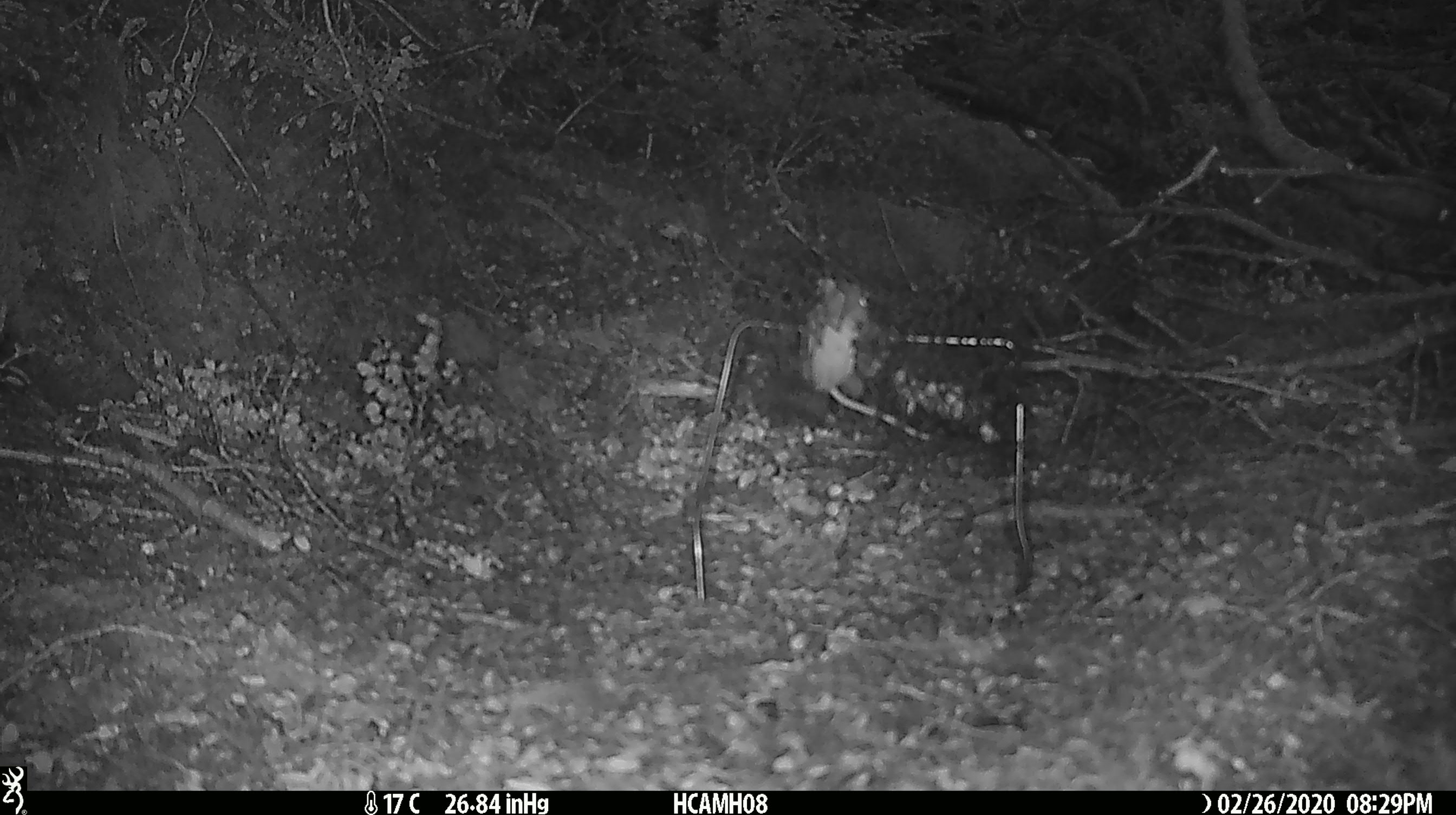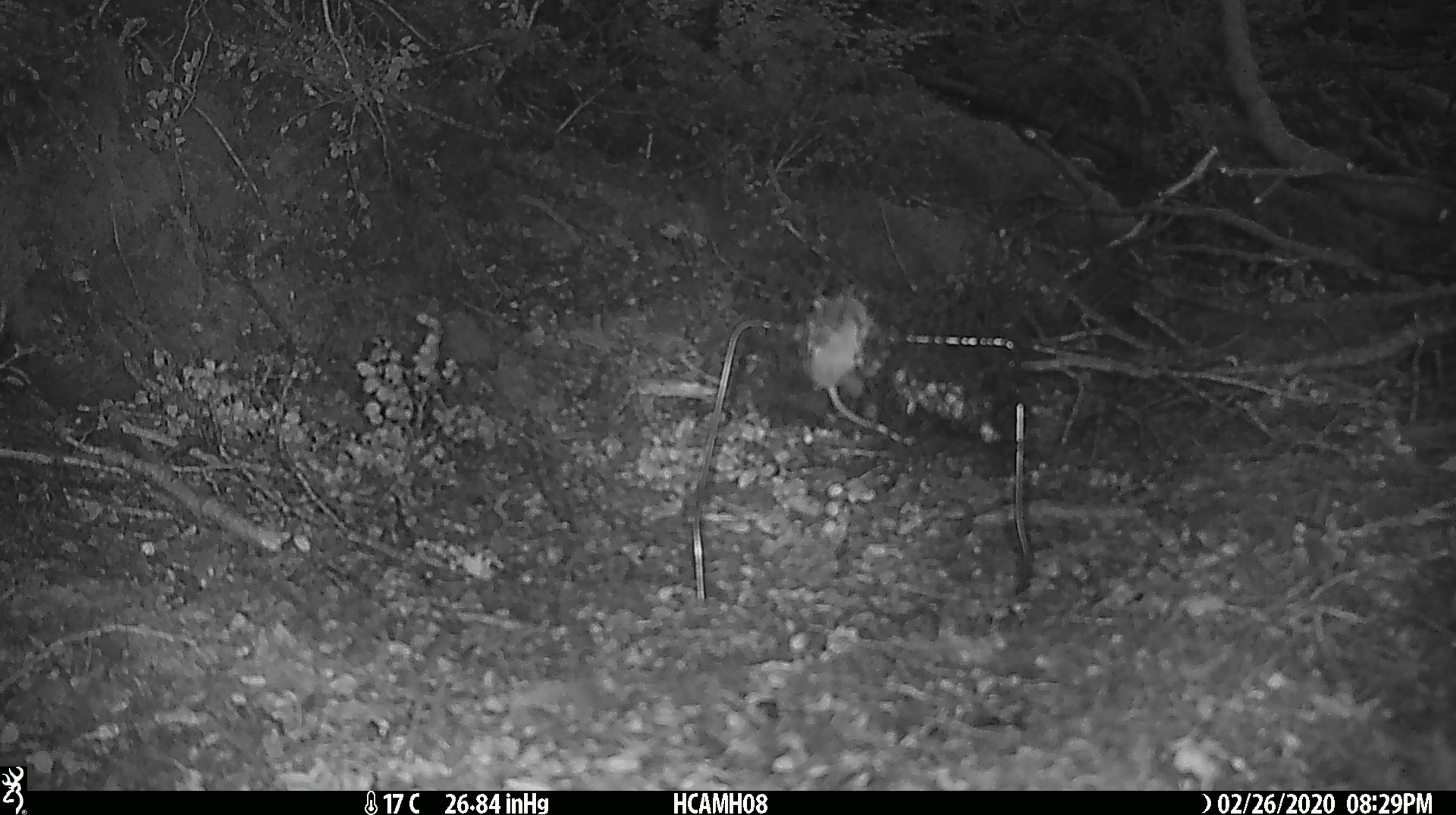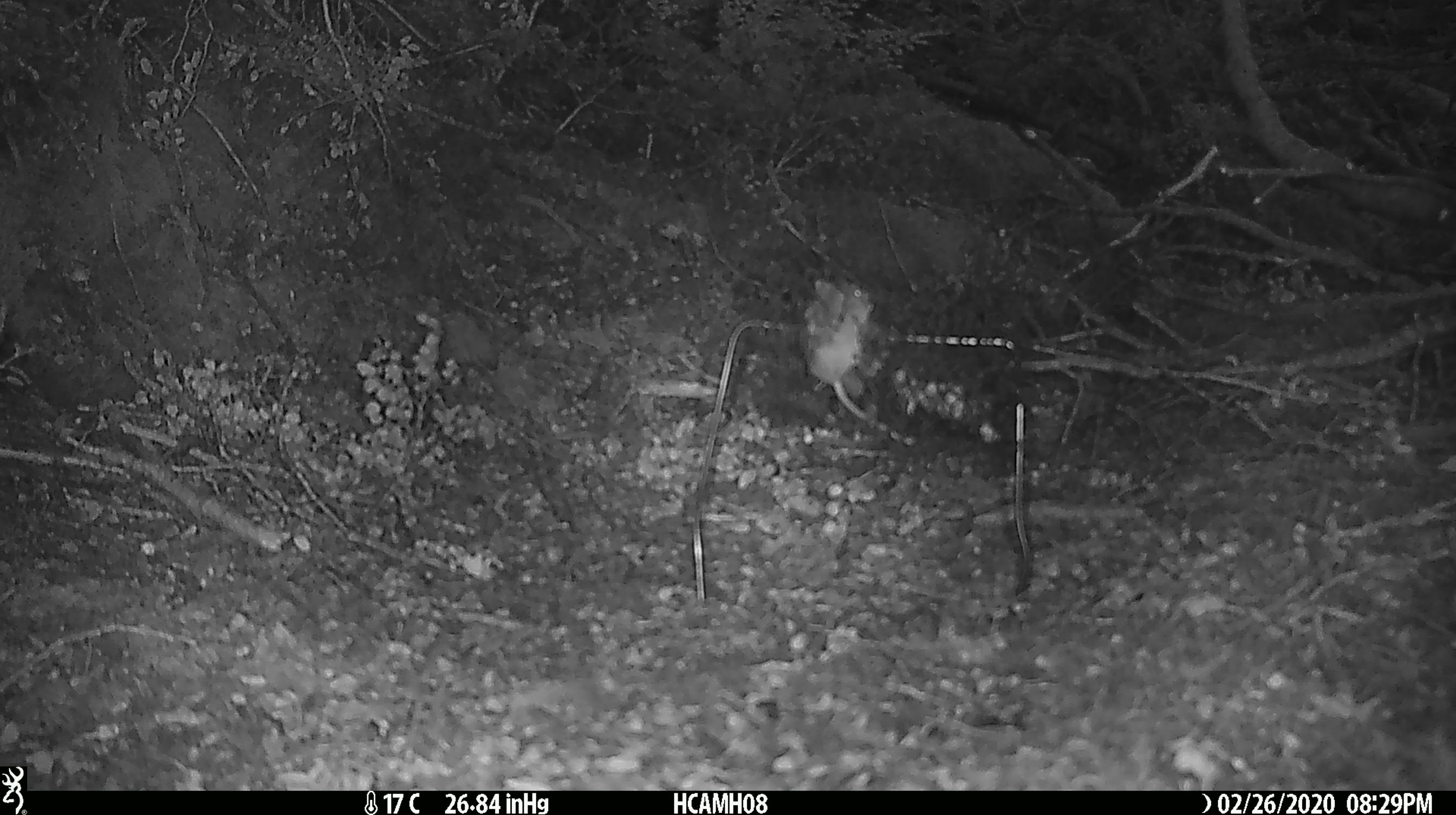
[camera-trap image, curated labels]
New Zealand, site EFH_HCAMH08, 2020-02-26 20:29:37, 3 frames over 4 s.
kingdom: Animalia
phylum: Chordata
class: Mammalia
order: Rodentia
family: Muridae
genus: Mus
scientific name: Mus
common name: mouse